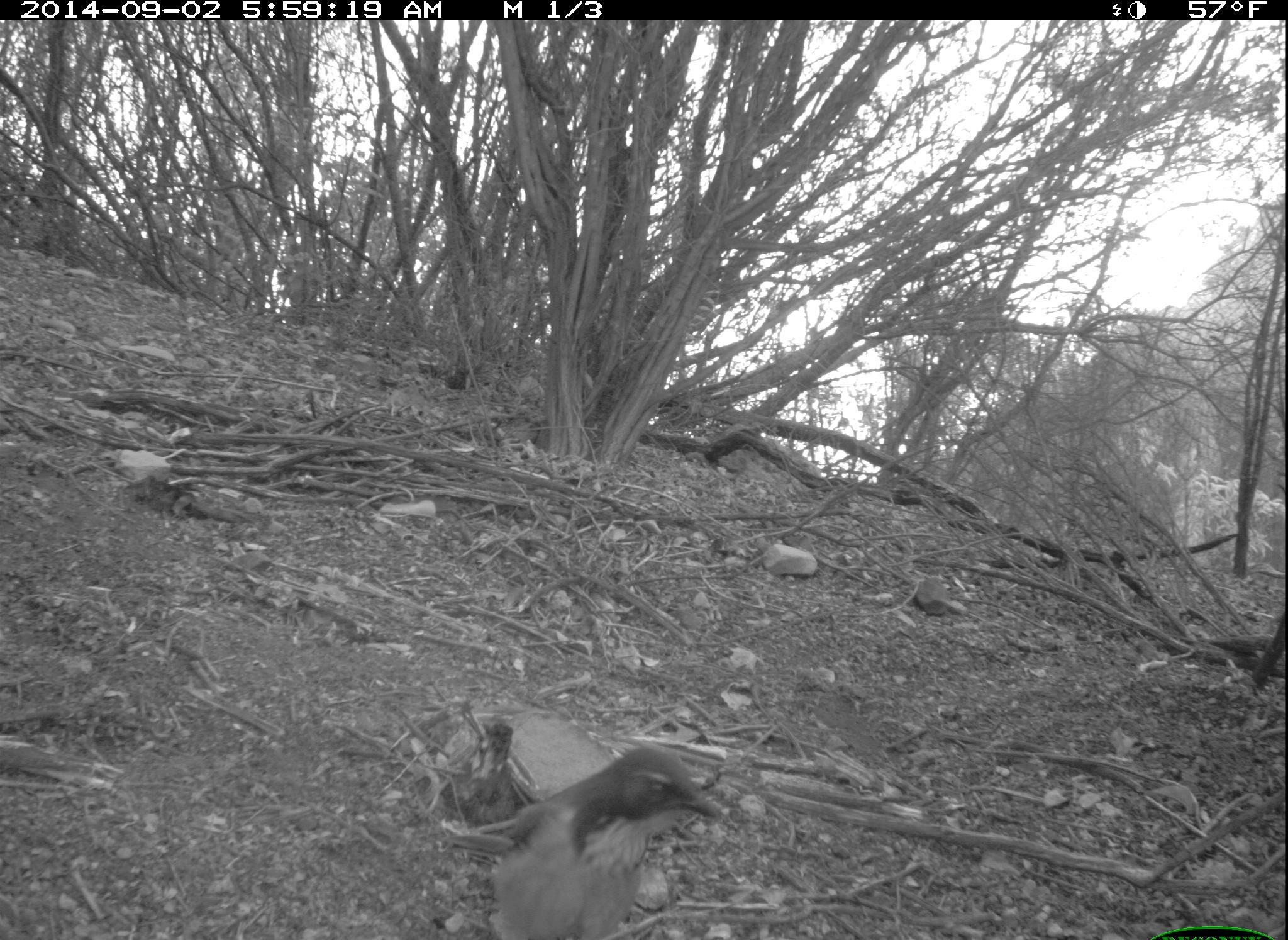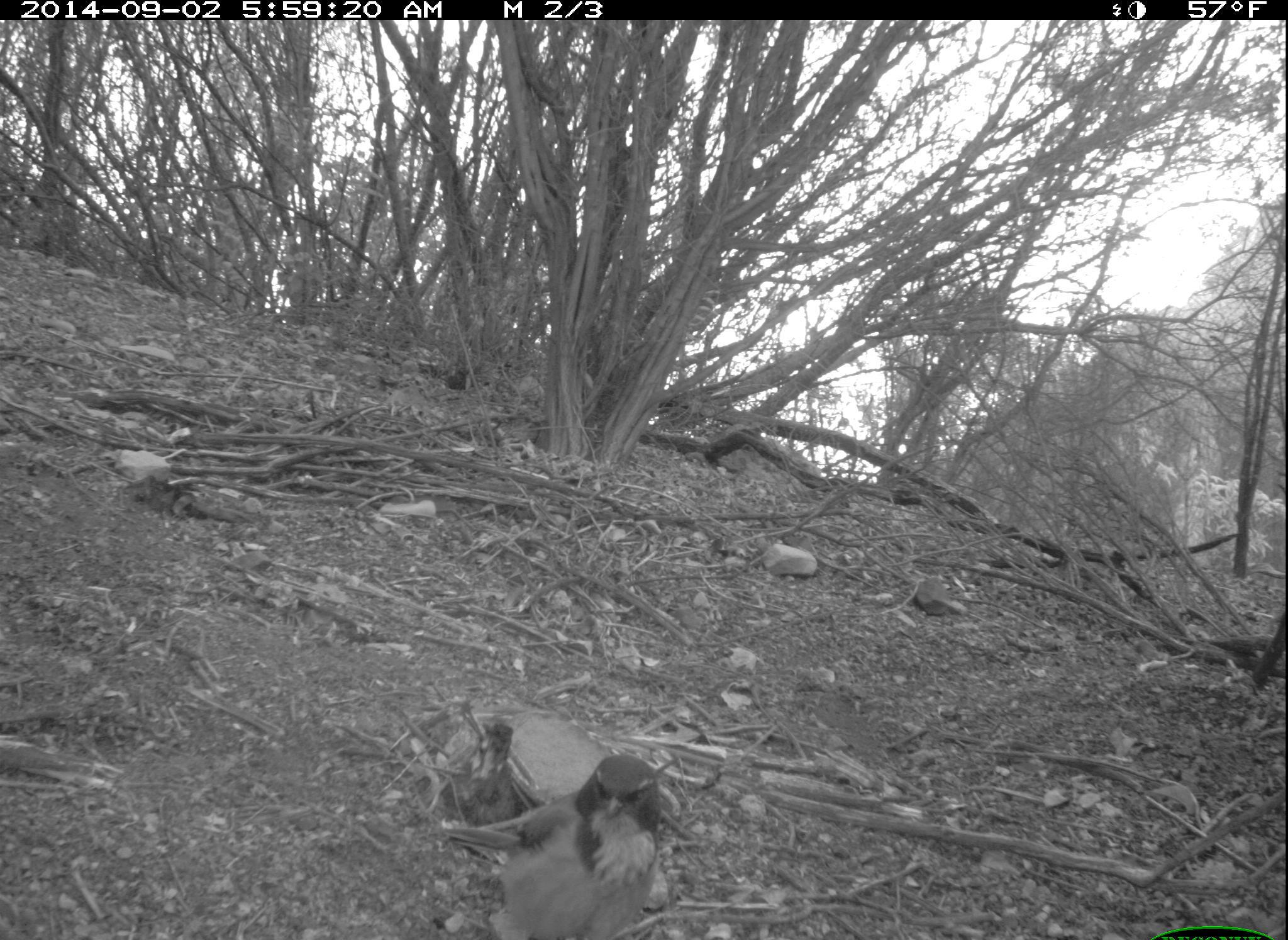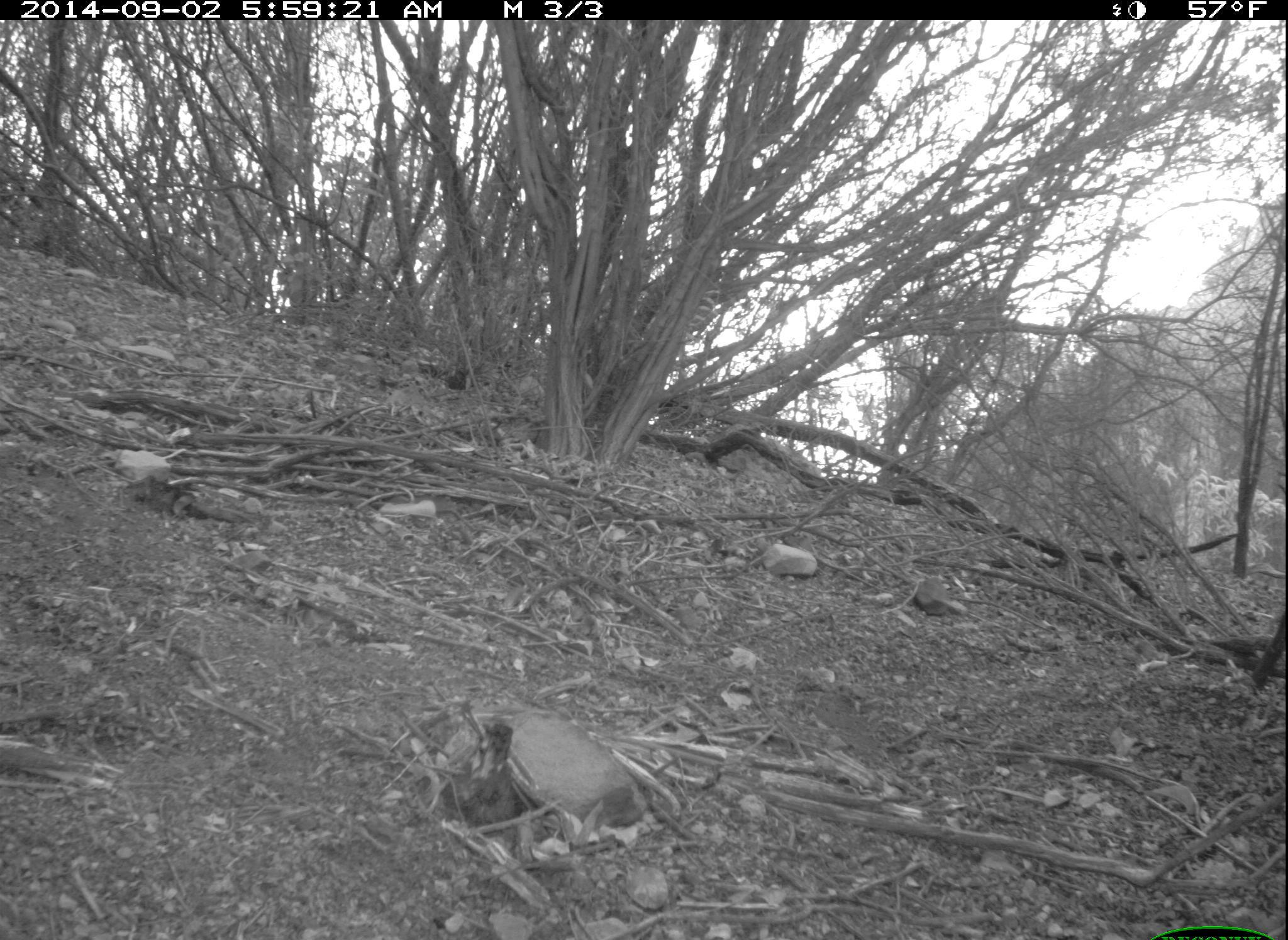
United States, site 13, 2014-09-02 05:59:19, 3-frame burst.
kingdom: Animalia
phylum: Chordata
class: Aves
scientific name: Aves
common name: bird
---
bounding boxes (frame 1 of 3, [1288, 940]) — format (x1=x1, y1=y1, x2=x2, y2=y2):
bird: (x1=440, y1=720, x2=725, y2=940)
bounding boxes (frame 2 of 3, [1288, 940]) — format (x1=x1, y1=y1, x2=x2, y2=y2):
bird: (x1=444, y1=722, x2=664, y2=940)